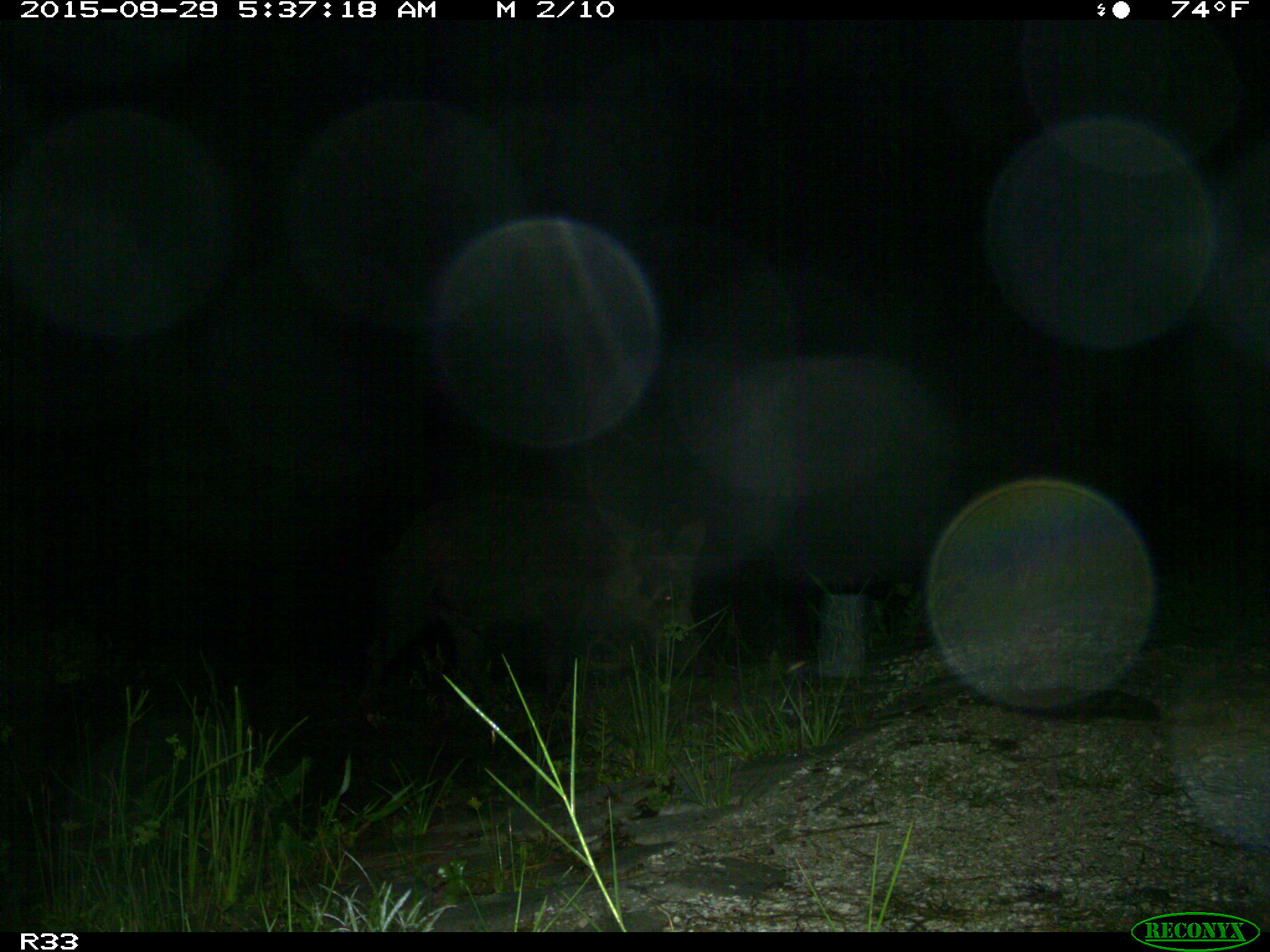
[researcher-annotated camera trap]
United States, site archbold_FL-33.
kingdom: Animalia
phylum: Chordata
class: Mammalia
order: Artiodactyla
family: Suidae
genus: Sus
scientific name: Sus scrofa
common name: wild boar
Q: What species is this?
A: Sus scrofa (wild boar).